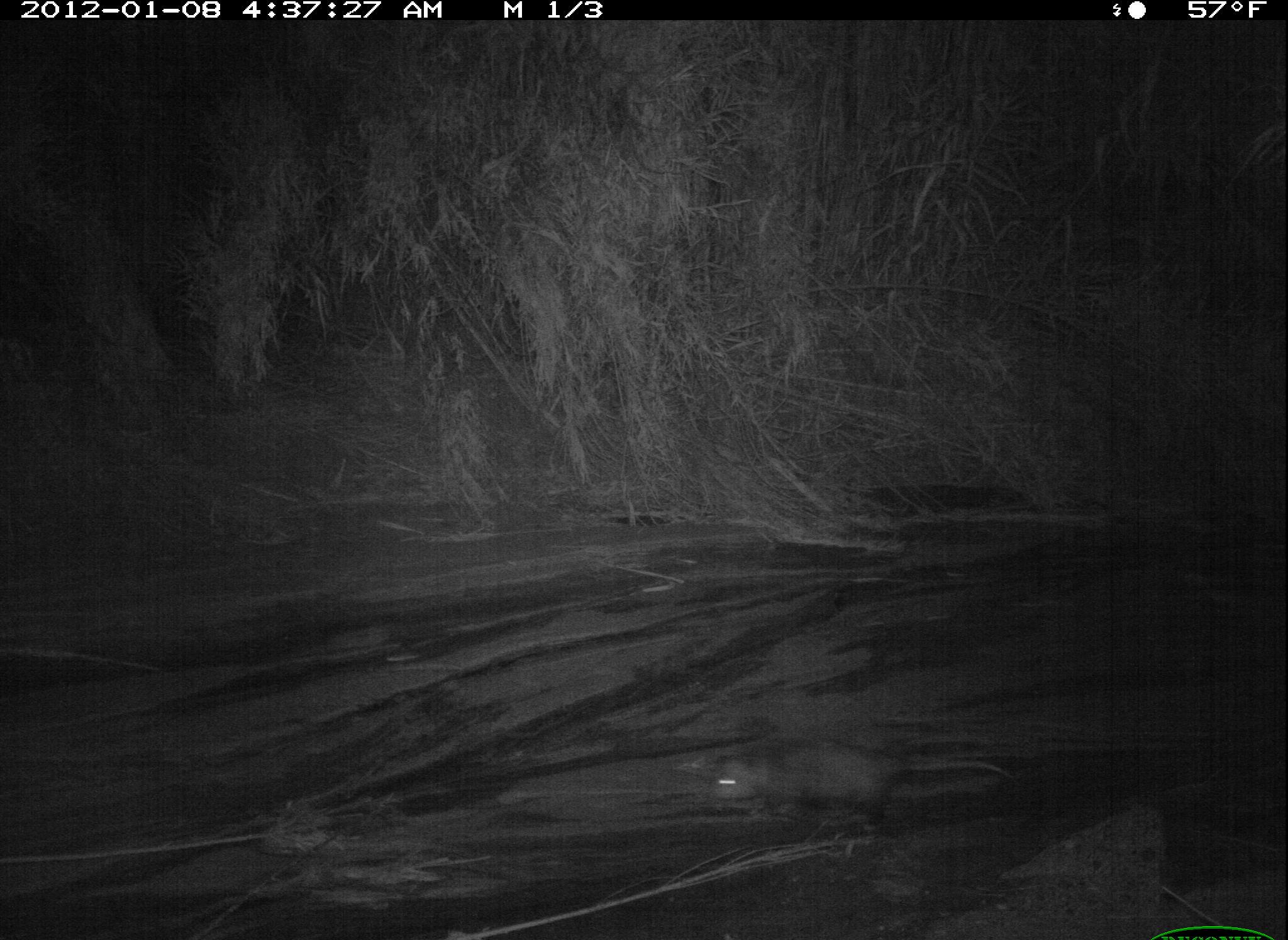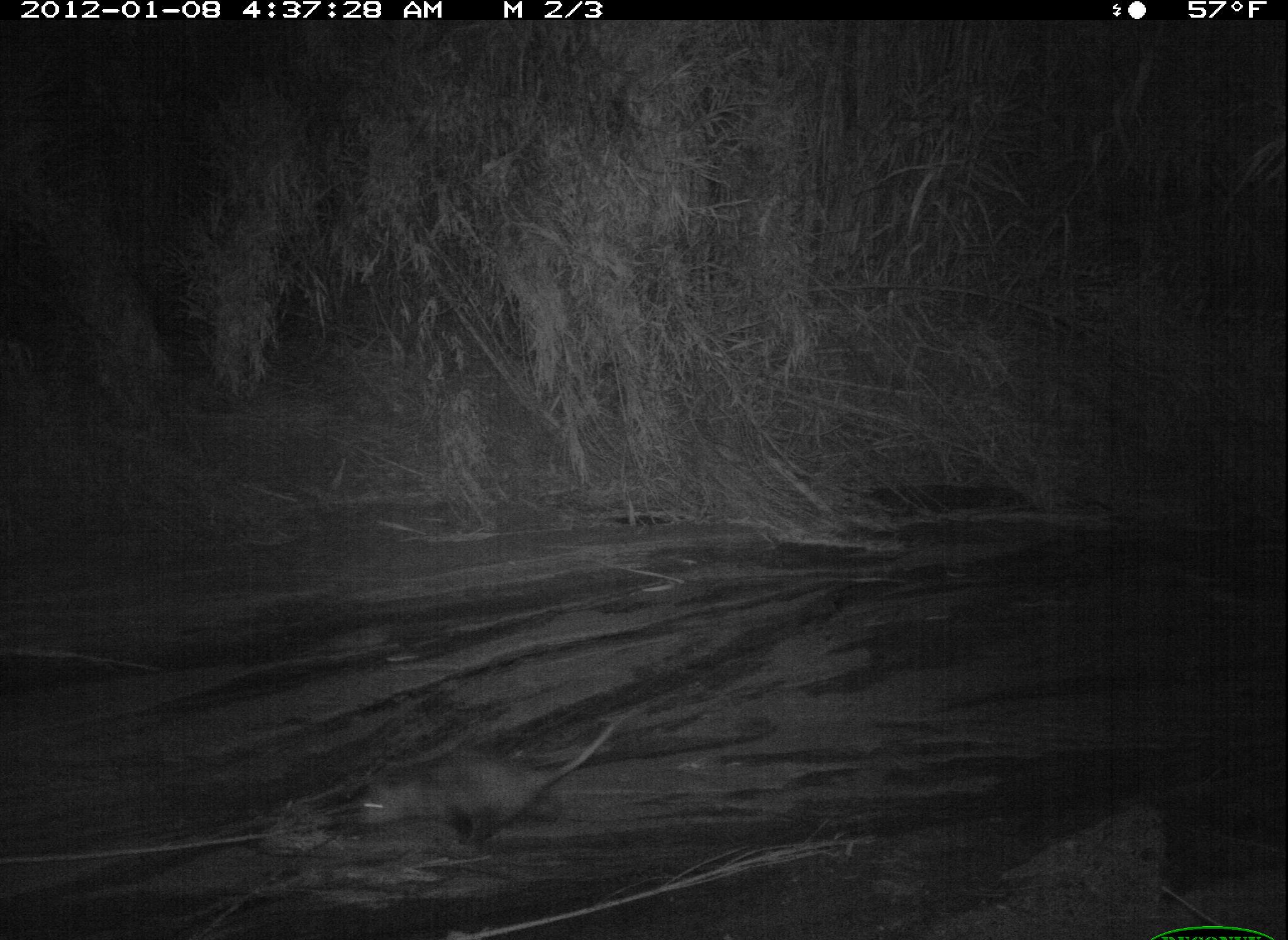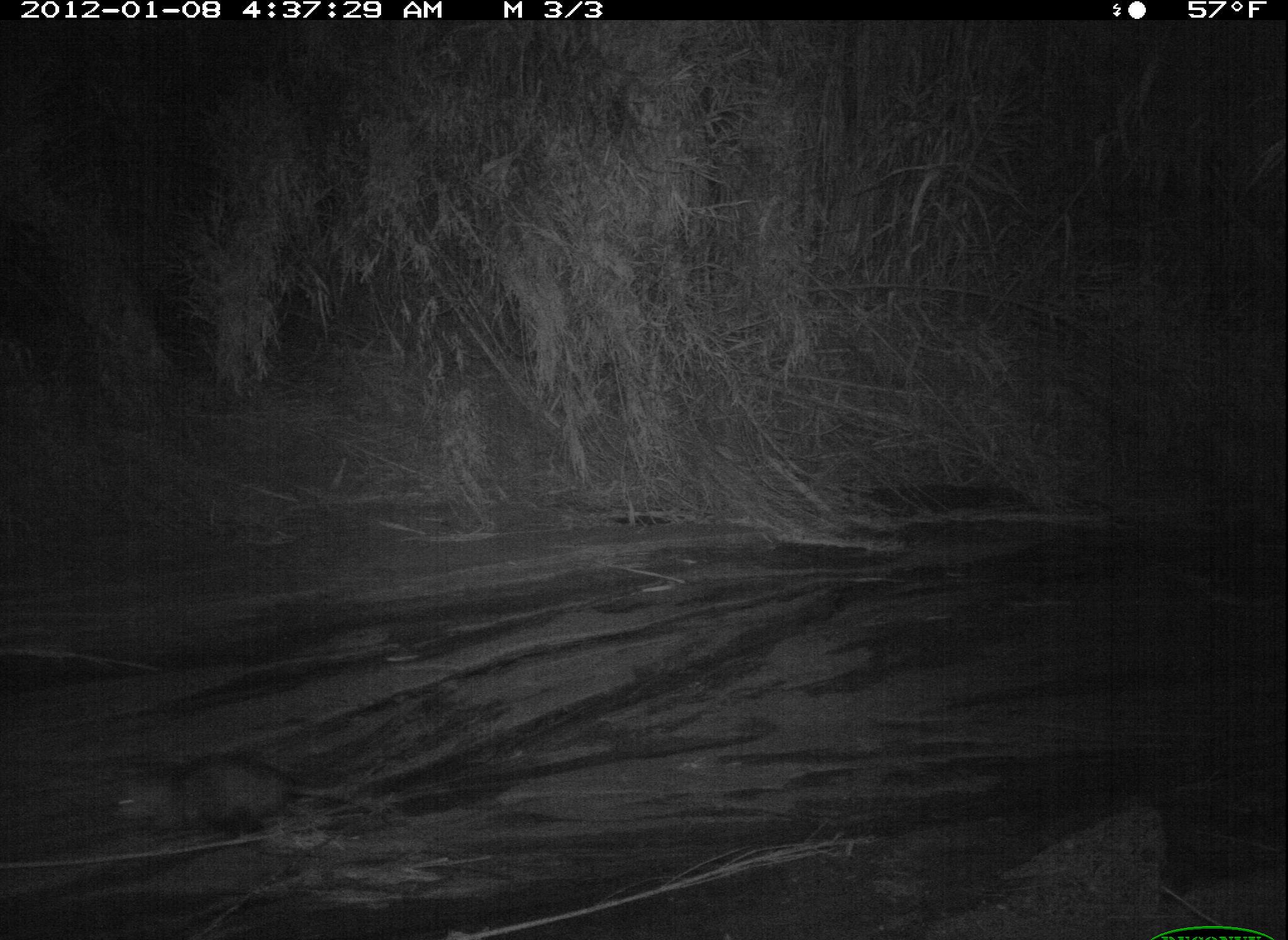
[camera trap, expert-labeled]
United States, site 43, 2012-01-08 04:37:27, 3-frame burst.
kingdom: Animalia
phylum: Chordata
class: Mammalia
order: Didelphimorphia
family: Didelphidae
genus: Didelphis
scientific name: Didelphis virginiana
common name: virginia opossum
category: opossum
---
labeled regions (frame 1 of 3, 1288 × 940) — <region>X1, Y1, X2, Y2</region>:
opossum: <region>697, 726, 1030, 842</region>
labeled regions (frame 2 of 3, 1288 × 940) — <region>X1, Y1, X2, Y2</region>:
opossum: <region>349, 701, 667, 867</region>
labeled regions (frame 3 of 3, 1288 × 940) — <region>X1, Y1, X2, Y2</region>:
opossum: <region>101, 751, 367, 854</region>